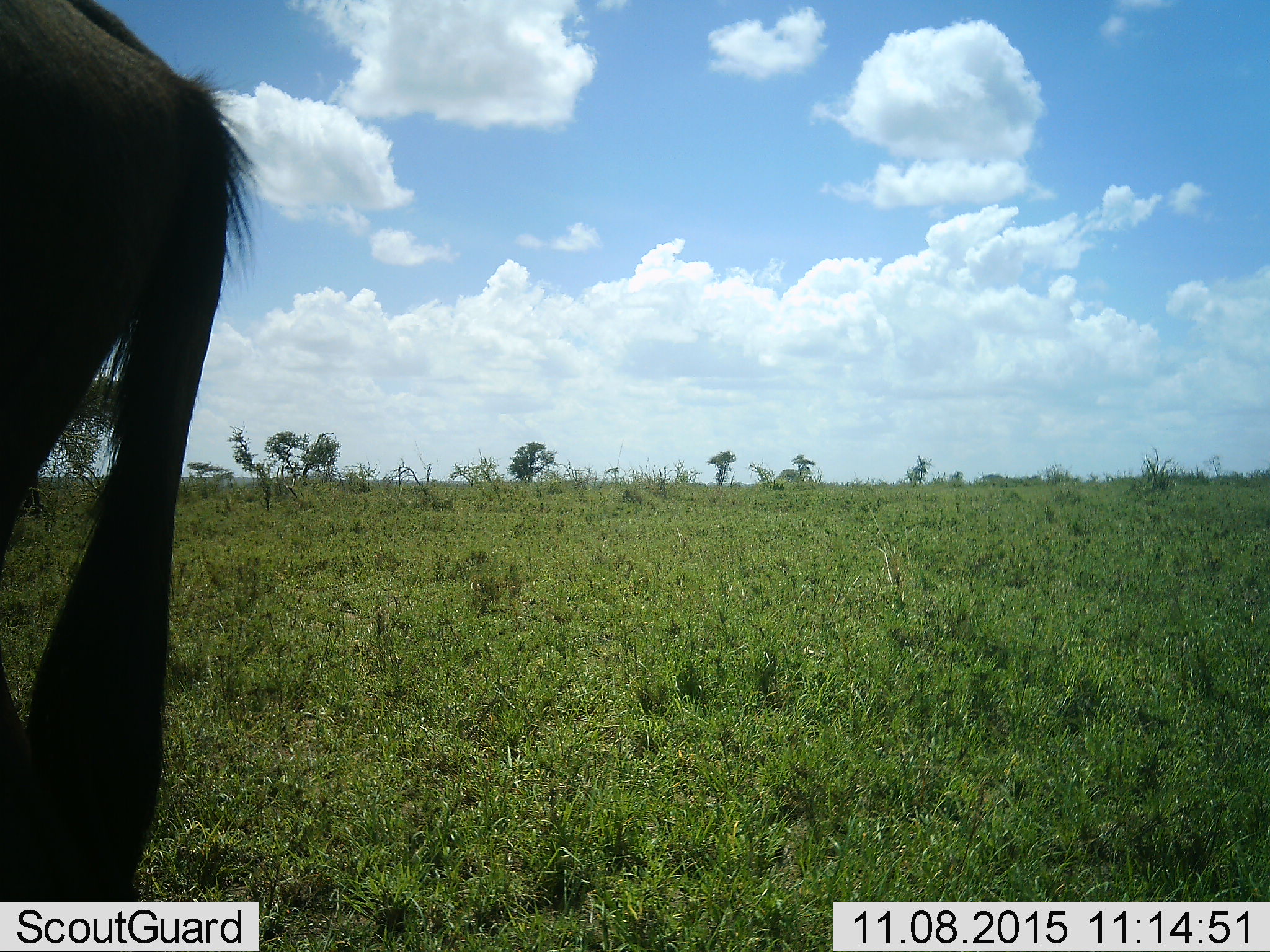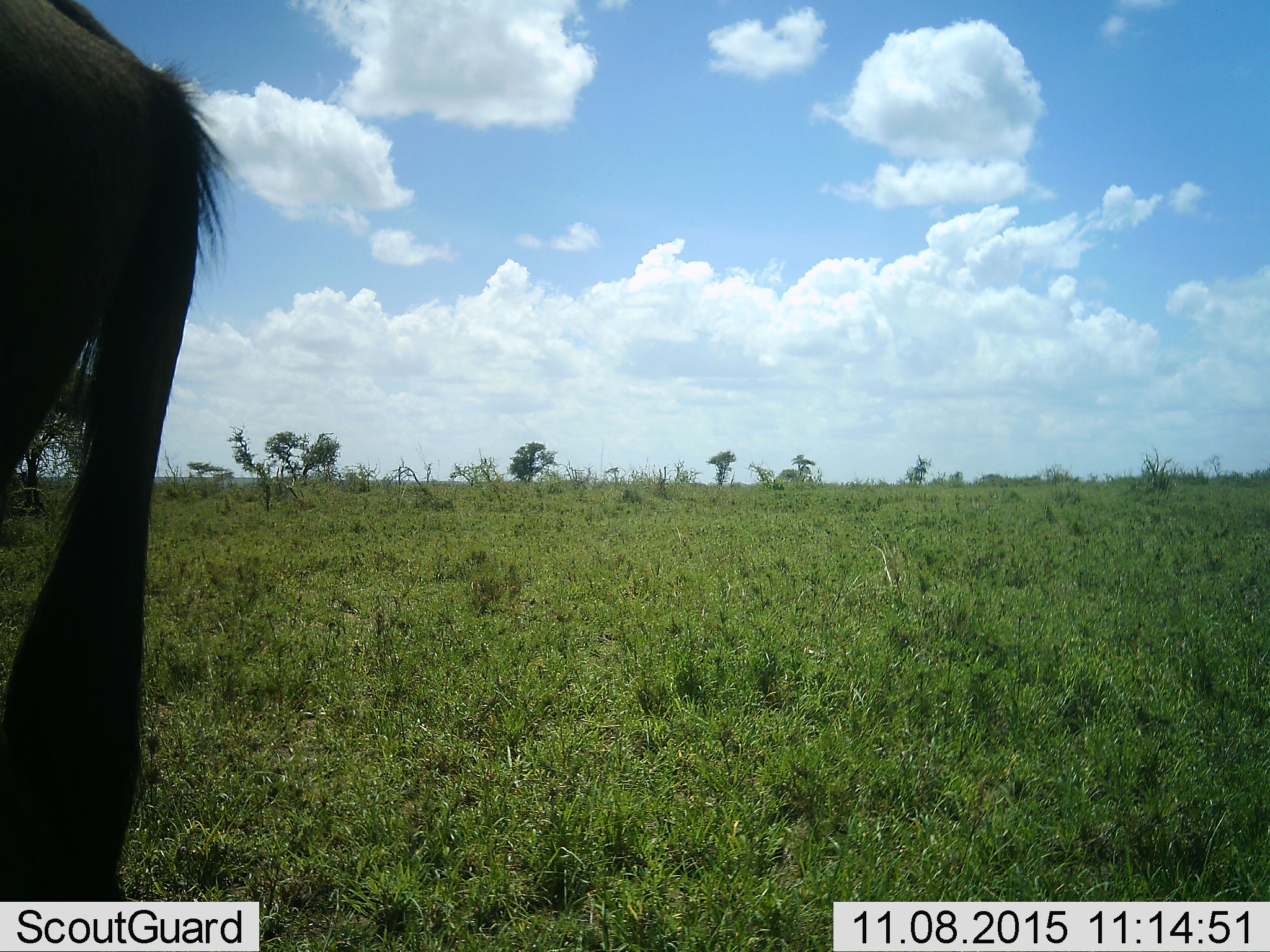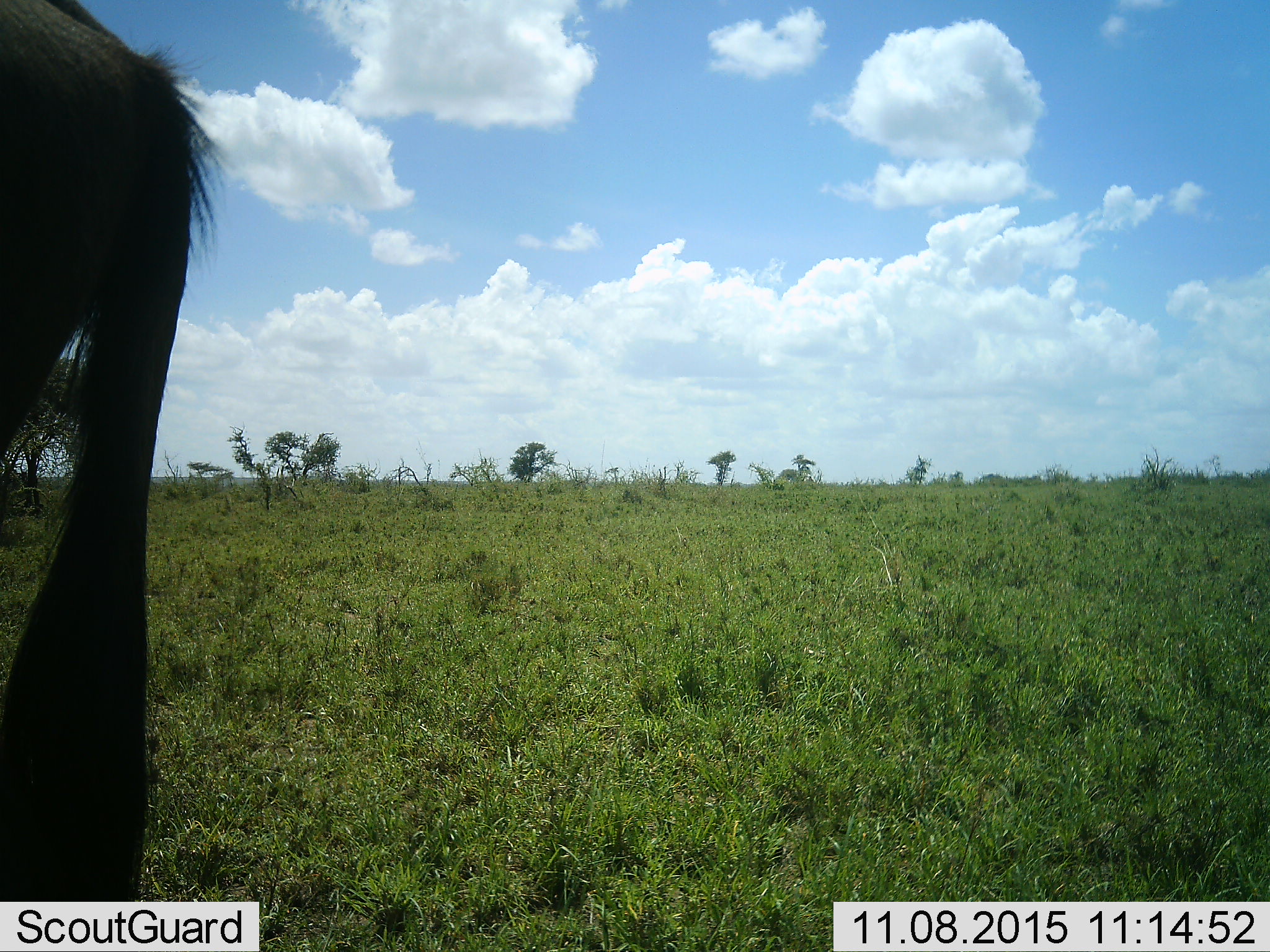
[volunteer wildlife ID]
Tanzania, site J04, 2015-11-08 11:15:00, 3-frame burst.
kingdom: Animalia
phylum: Chordata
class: Mammalia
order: Artiodactyla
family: Bovidae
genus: Connochaetes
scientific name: Connochaetes taurinus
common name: blue wildebeest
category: wildebeest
Wildebeest (blue wildebeest) (Connochaetes taurinus), count 1. Behavior (volunteer vote fractions): standing 86%, resting 0%, moving 14%, interacting 0%. Young present (vote fraction): 0%. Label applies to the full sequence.